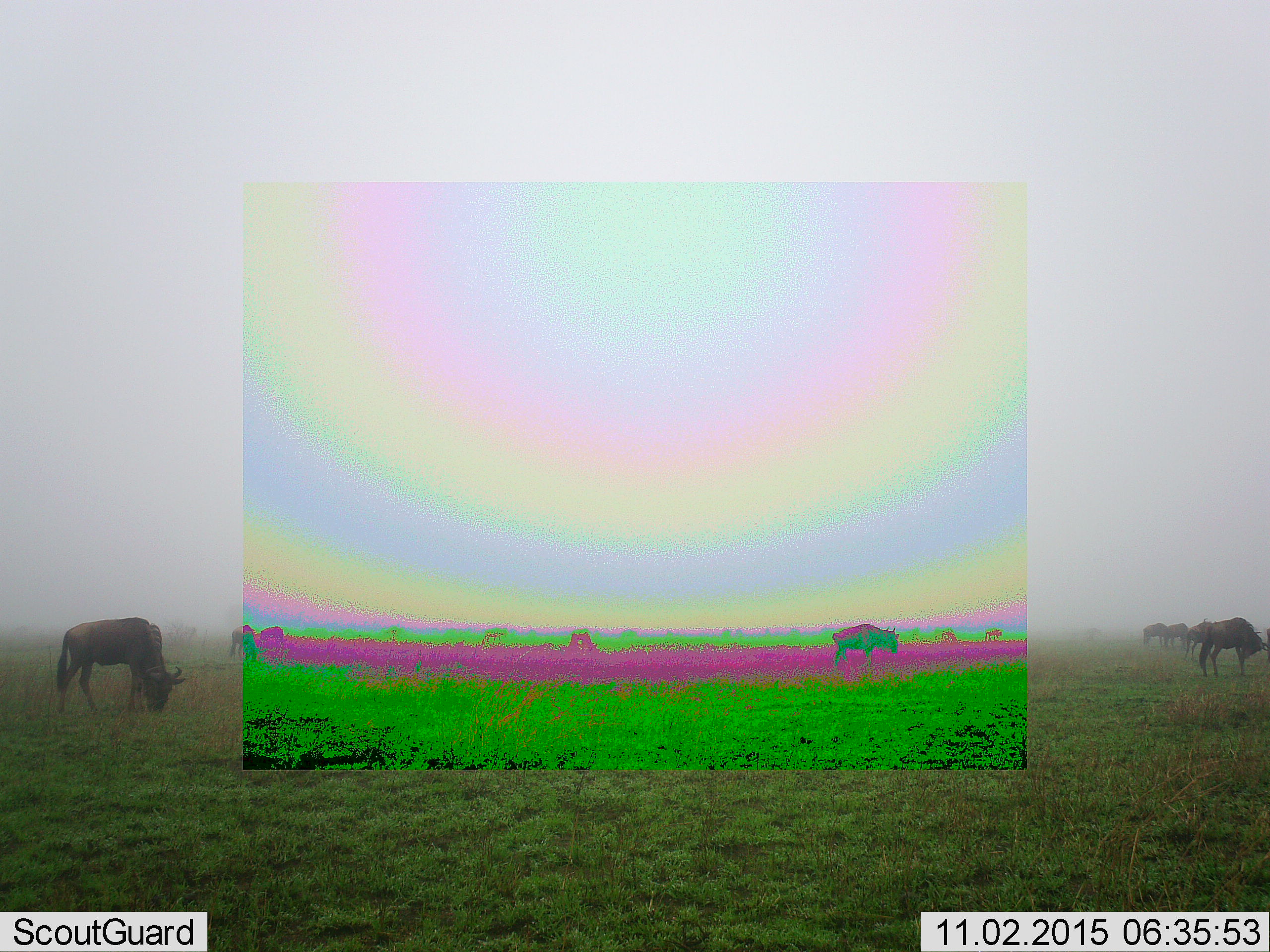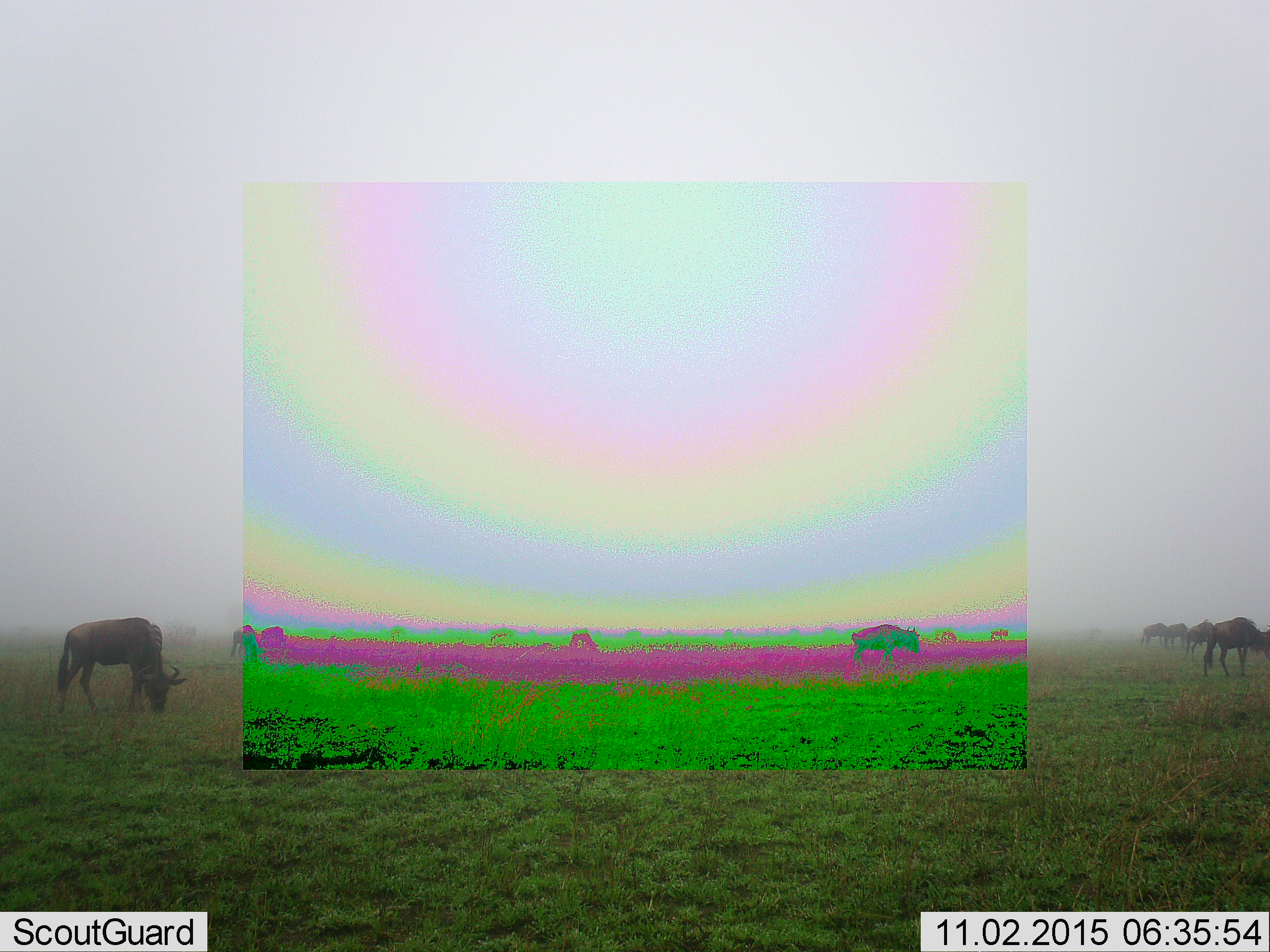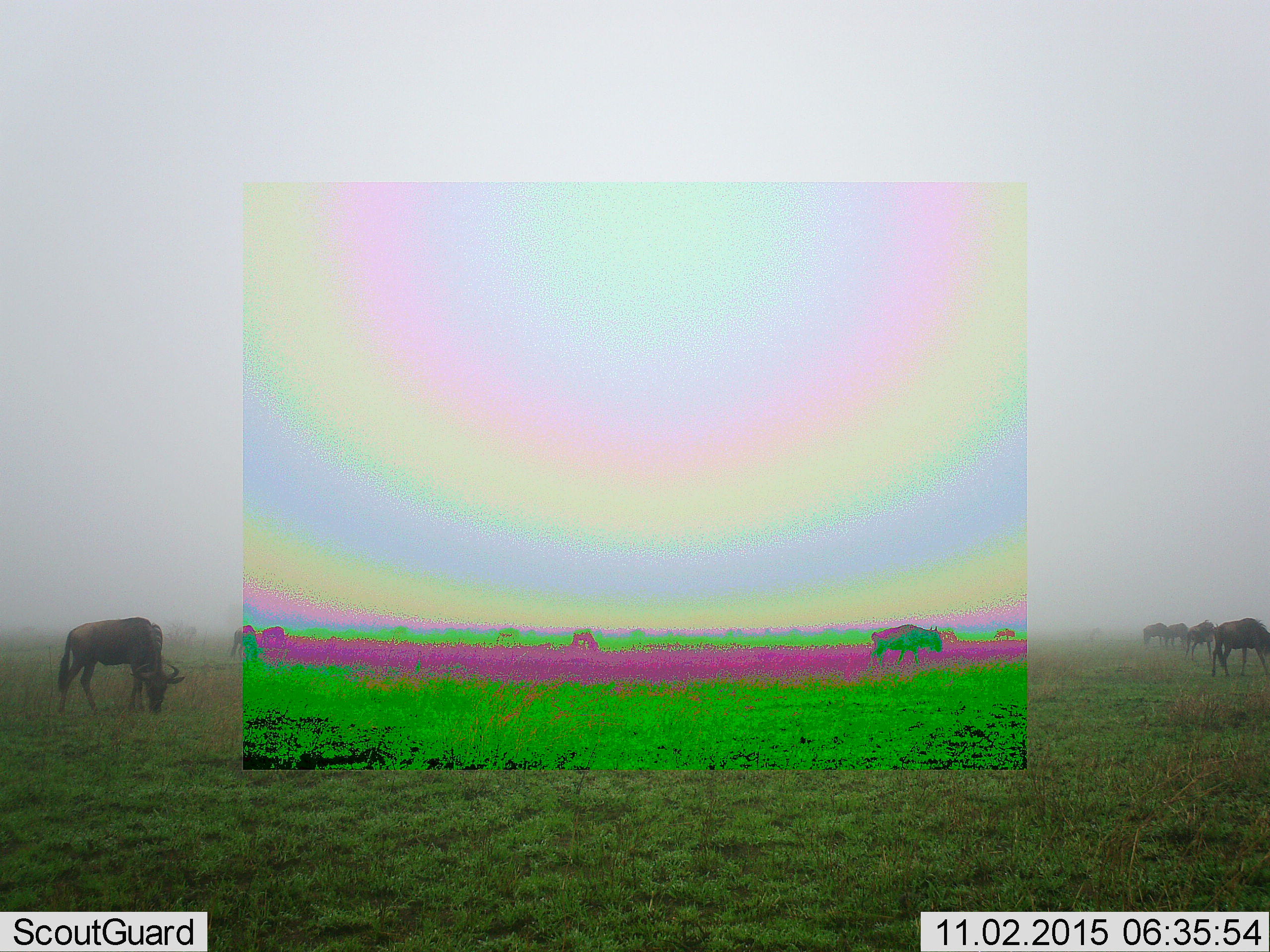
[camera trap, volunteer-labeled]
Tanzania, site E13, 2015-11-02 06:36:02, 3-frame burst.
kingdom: Animalia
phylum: Chordata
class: Mammalia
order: Artiodactyla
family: Bovidae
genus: Connochaetes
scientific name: Connochaetes taurinus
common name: blue wildebeest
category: wildebeest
Wildebeest (blue wildebeest) (Connochaetes taurinus), count 11-50. Behavior (volunteer vote fractions): standing 56%, resting 0%, moving 62%, interacting 0%. Young present (vote fraction): 0%. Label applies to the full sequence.